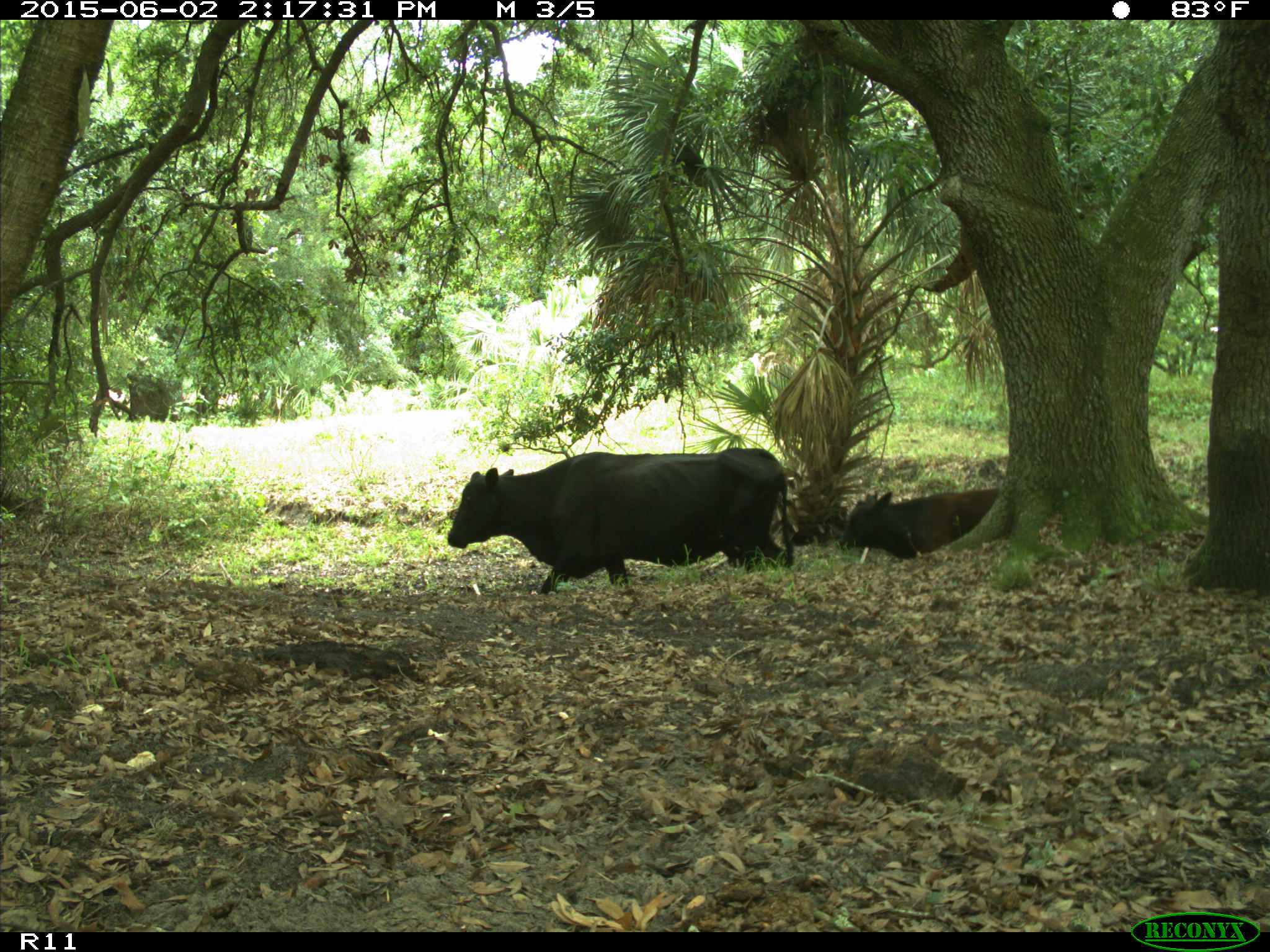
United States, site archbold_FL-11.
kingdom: Animalia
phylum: Chordata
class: Mammalia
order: Artiodactyla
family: Bovidae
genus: Bos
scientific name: Bos taurus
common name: domestic cow